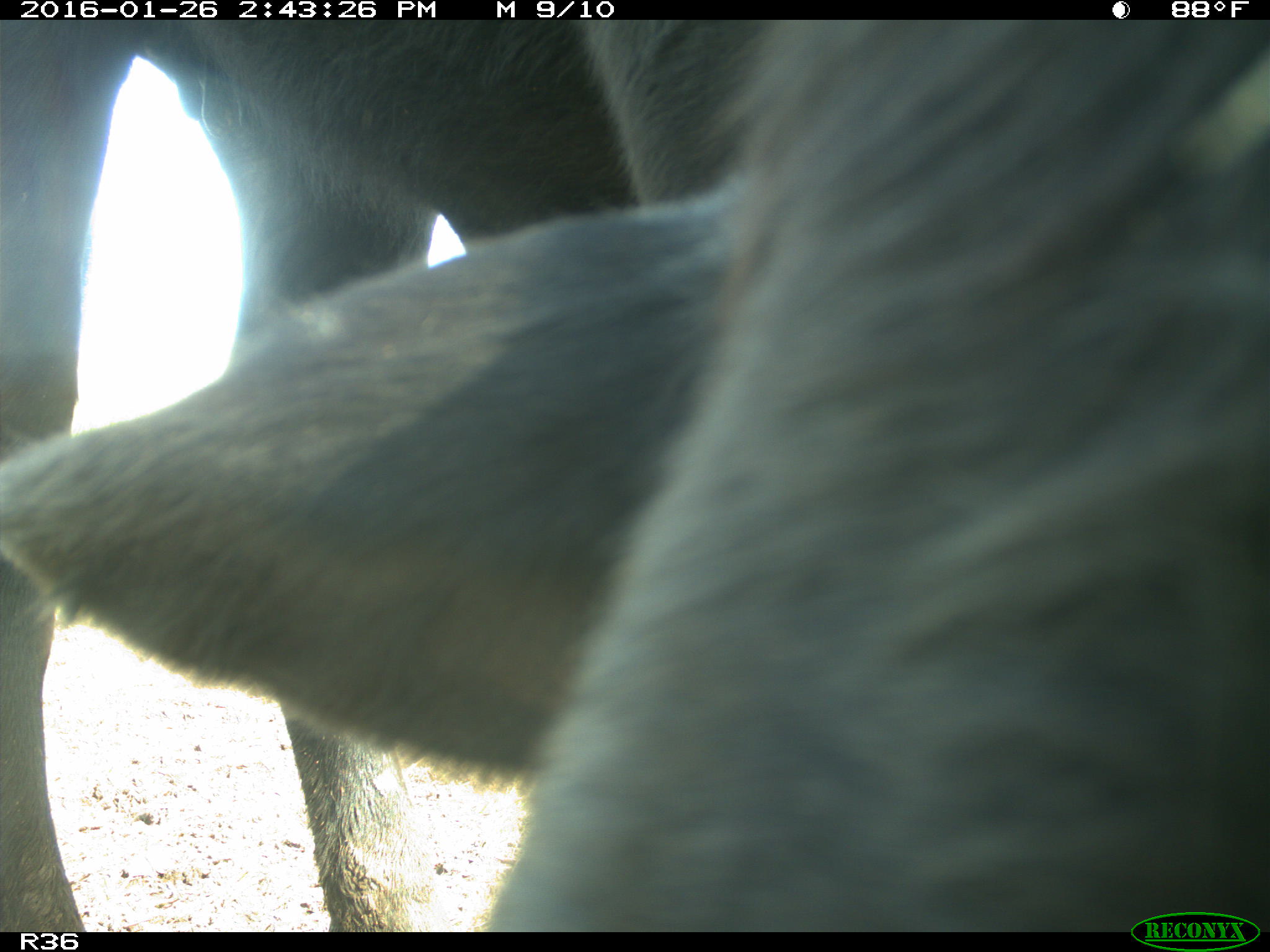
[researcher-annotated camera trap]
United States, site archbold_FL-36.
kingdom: Animalia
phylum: Chordata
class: Mammalia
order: Artiodactyla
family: Bovidae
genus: Bos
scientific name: Bos taurus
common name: domestic cow